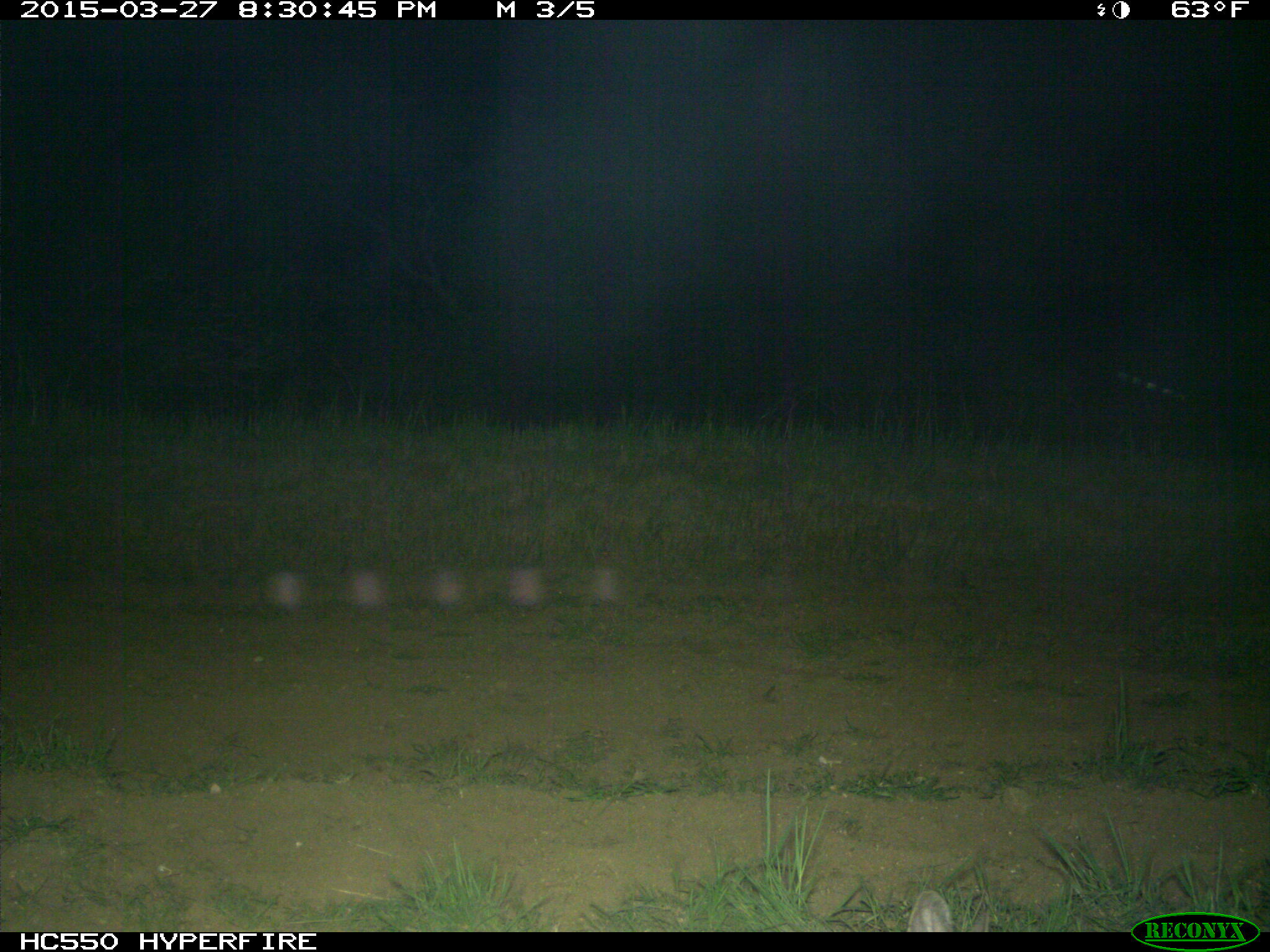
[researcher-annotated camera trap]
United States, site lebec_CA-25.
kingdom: Animalia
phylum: Chordata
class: Mammalia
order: Lagomorpha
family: Leporidae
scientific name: Leporidae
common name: rabbits and hares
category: unidentified rabbit